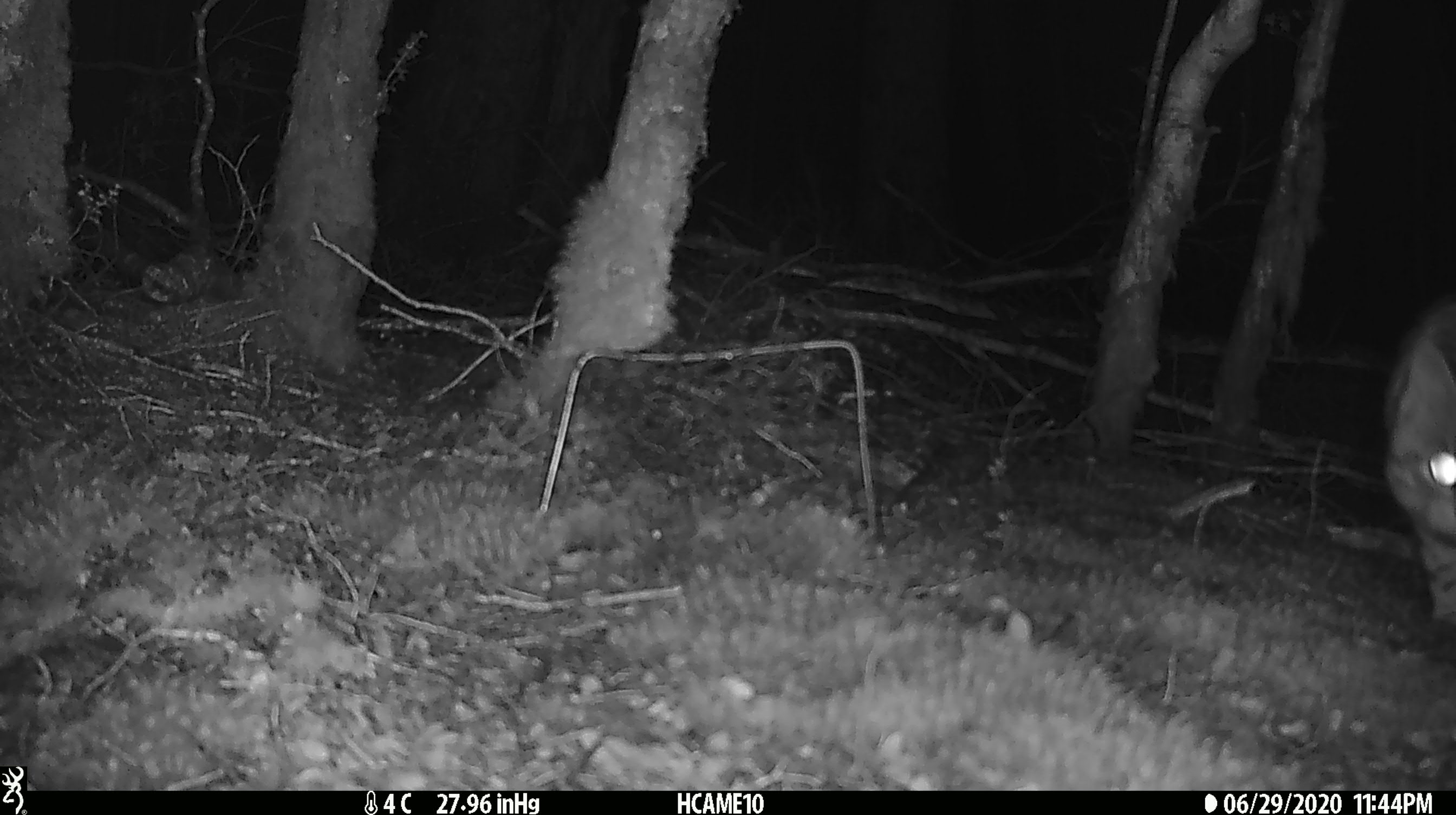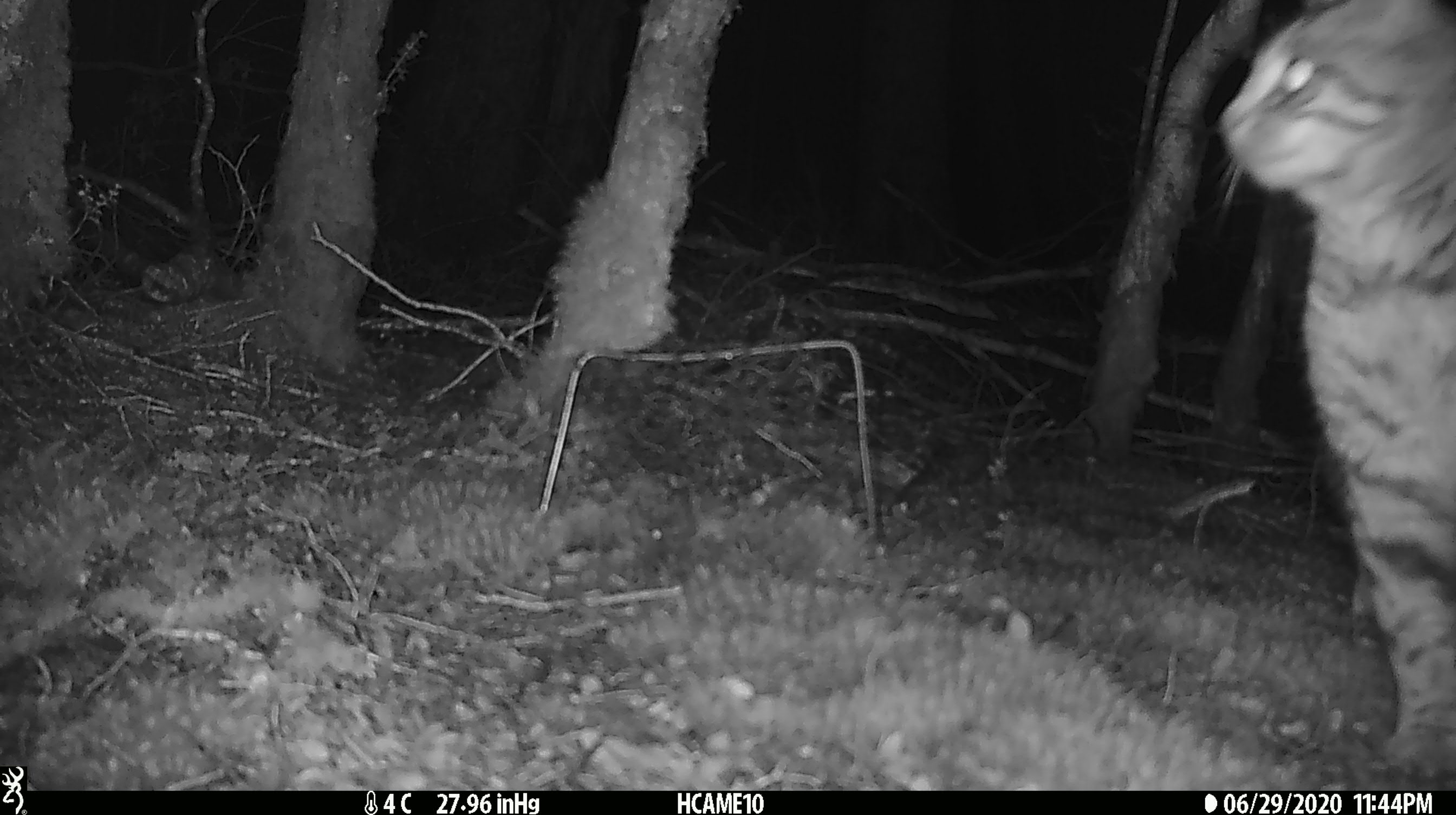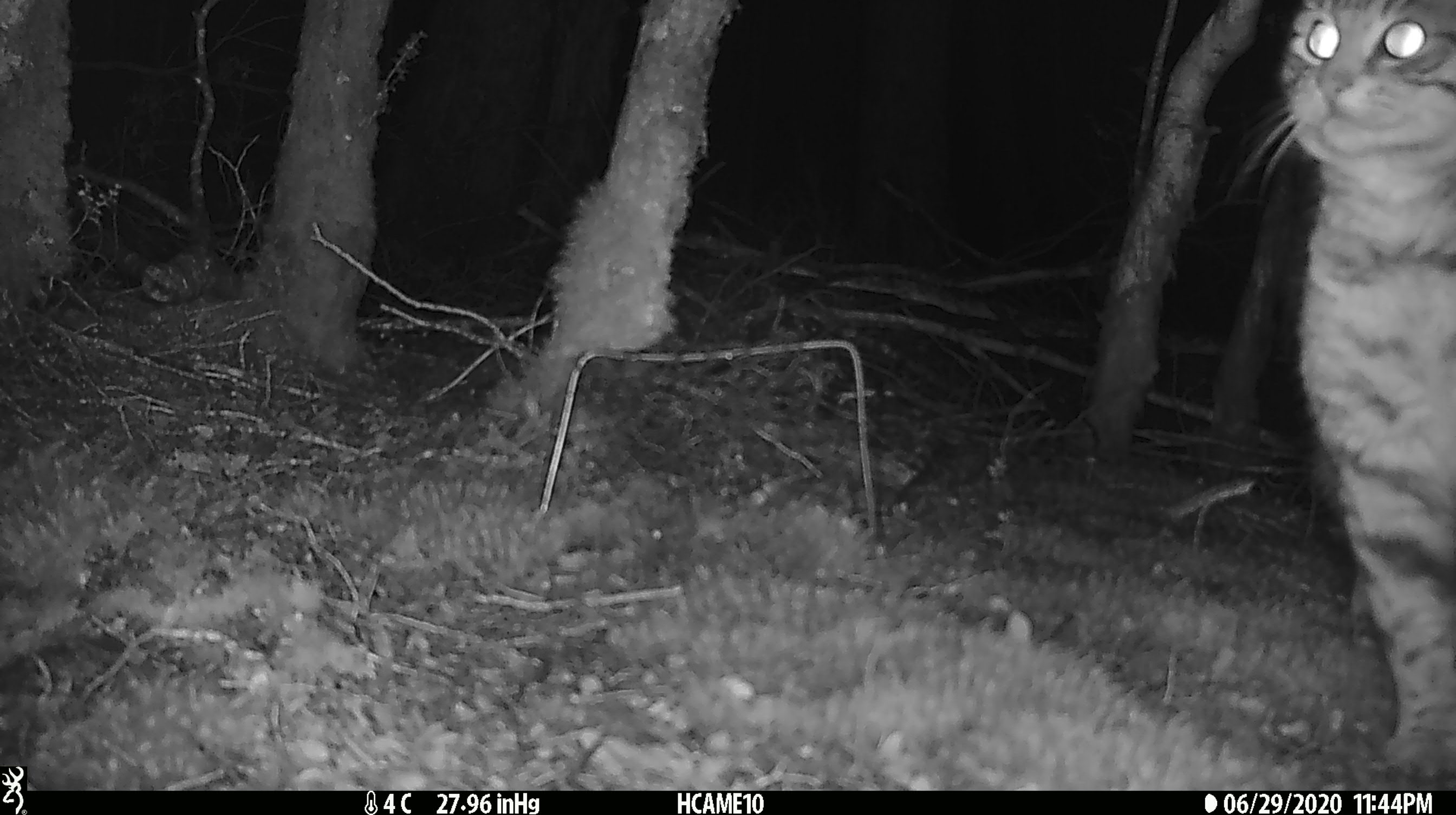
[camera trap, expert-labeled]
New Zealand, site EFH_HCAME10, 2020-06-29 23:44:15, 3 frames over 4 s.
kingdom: Animalia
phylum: Chordata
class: Mammalia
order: Carnivora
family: Felidae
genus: Felis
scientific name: Felis catus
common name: domestic cat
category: cat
Cat (domestic cat) (Felis catus).